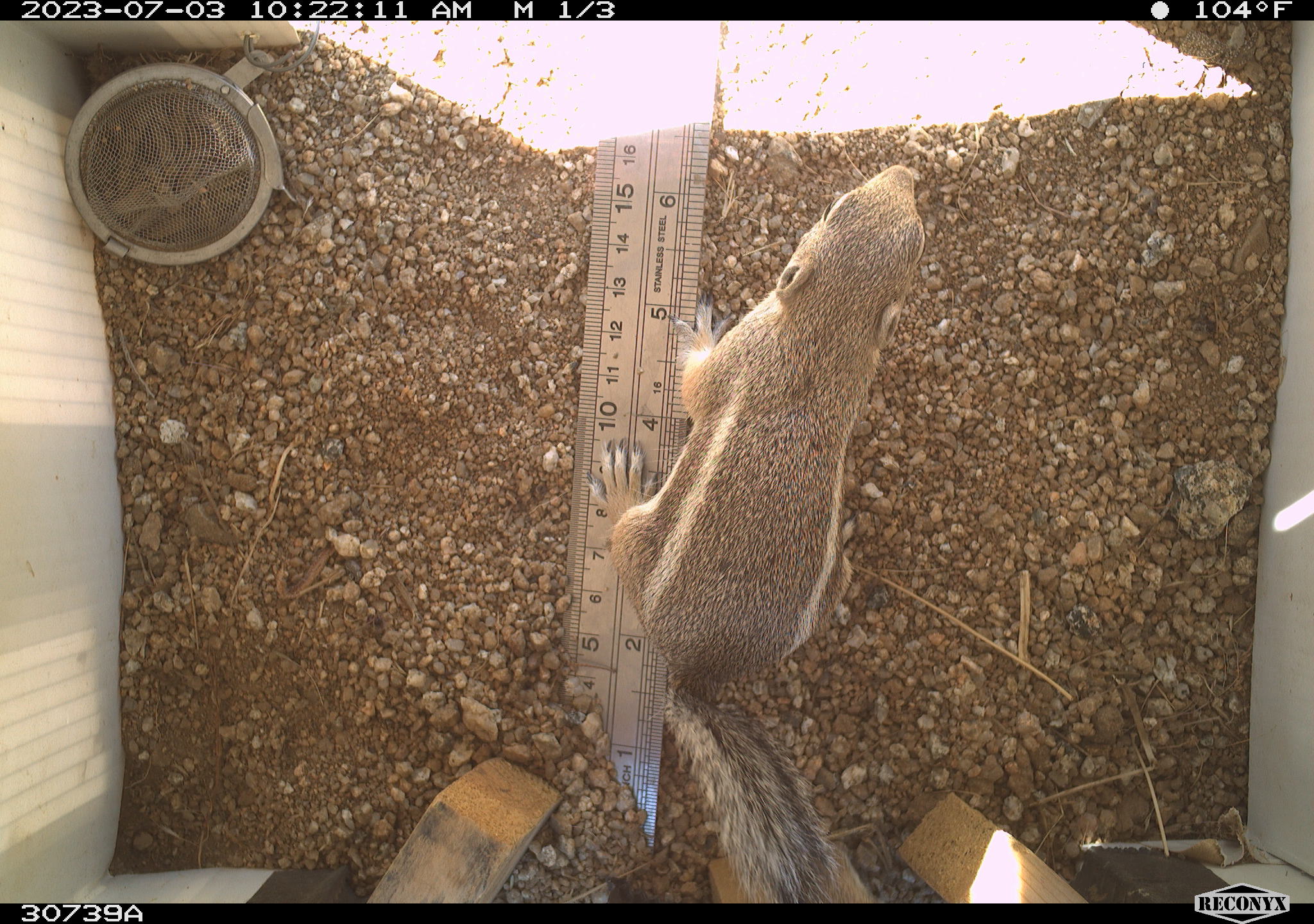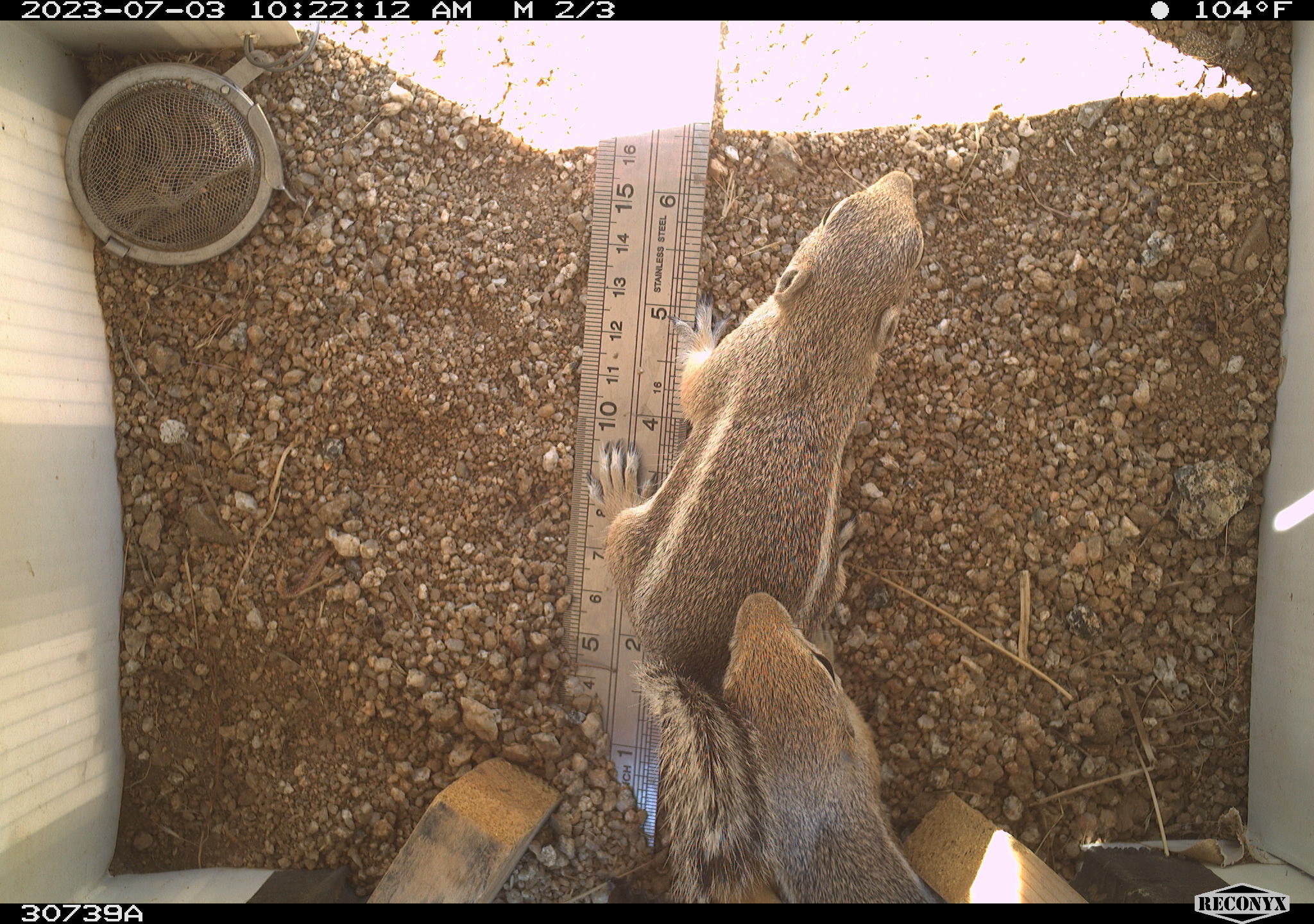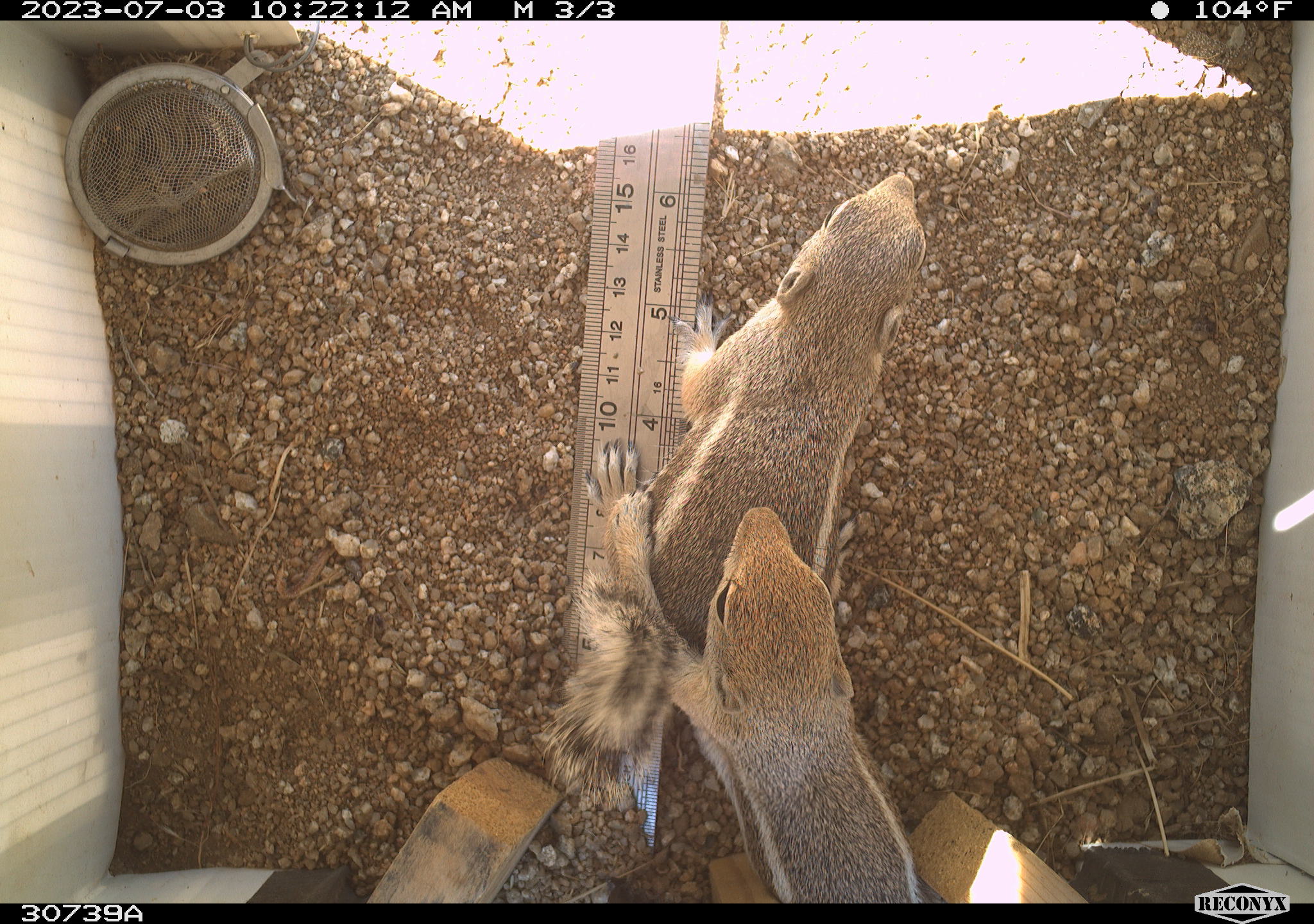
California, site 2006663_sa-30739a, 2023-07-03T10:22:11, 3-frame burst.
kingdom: Animalia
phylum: Chordata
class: Mammalia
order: Rodentia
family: Sciuridae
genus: Ammospermophilus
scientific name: Ammospermophilus leucurus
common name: white-tailed antelope squirrel